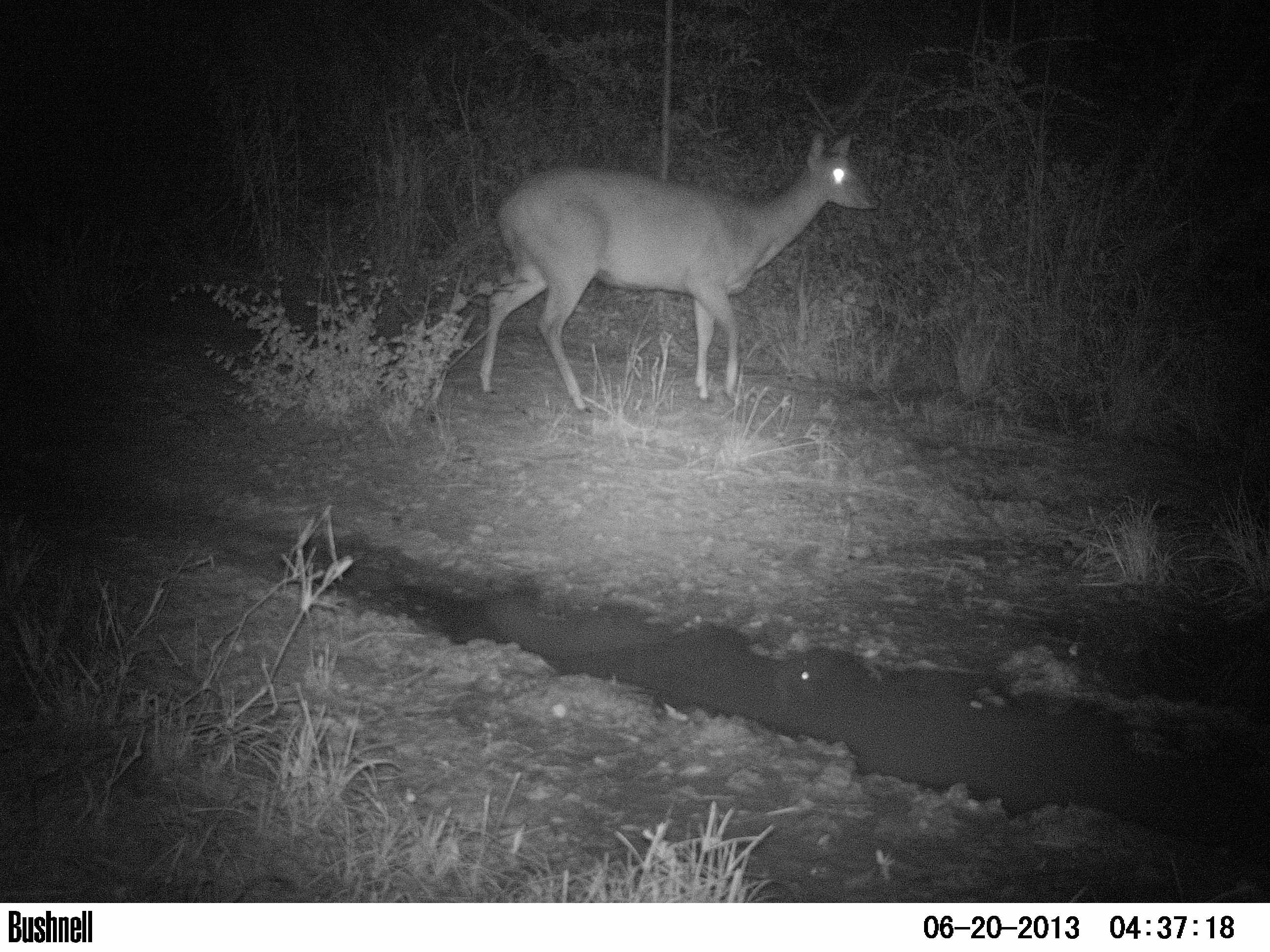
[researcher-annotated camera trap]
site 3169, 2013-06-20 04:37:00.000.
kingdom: Animalia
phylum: Chordata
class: Mammalia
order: Artiodactyla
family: Cervidae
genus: Mazama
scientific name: Mazama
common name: brockets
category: mazama sp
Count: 1.